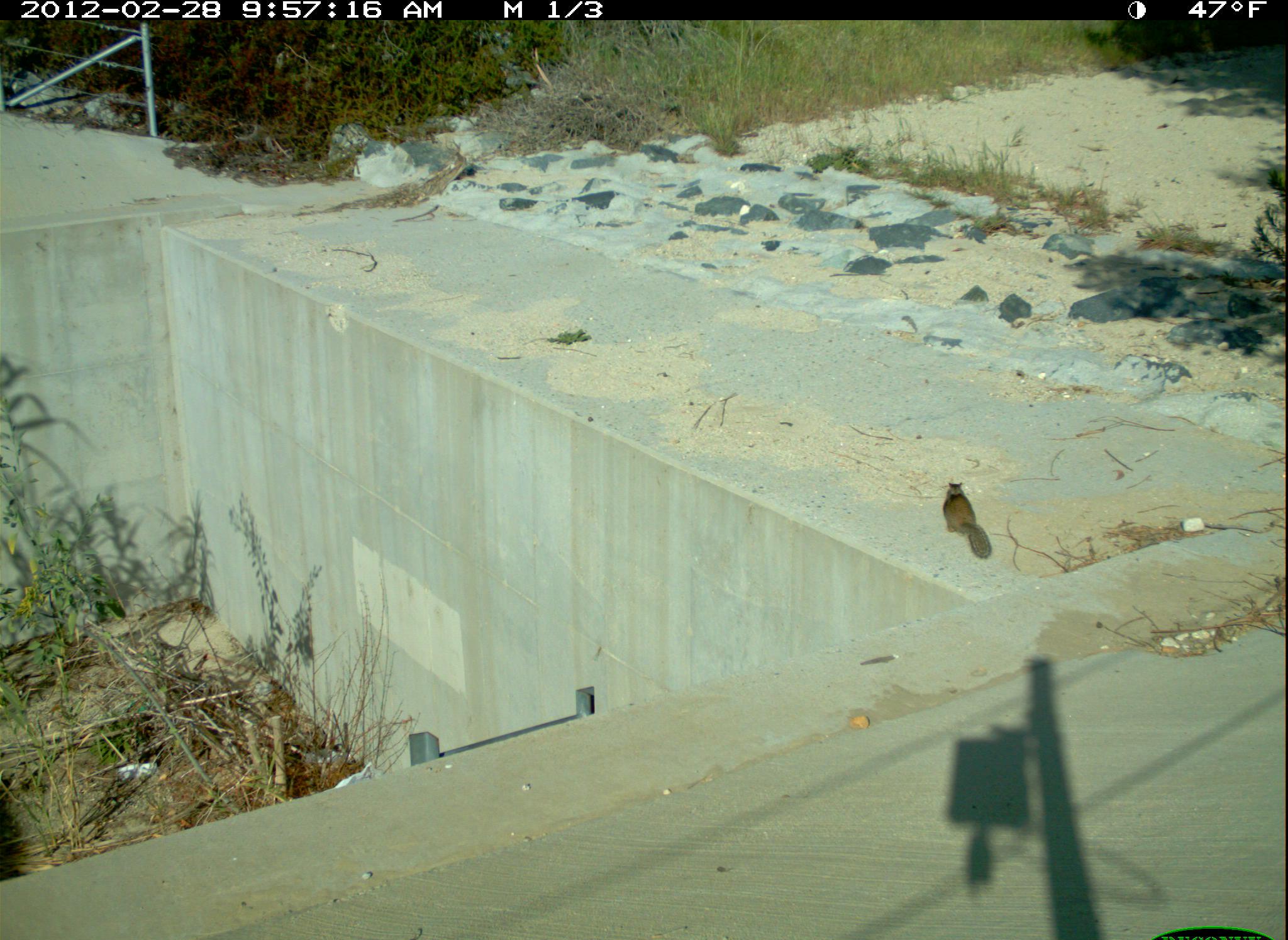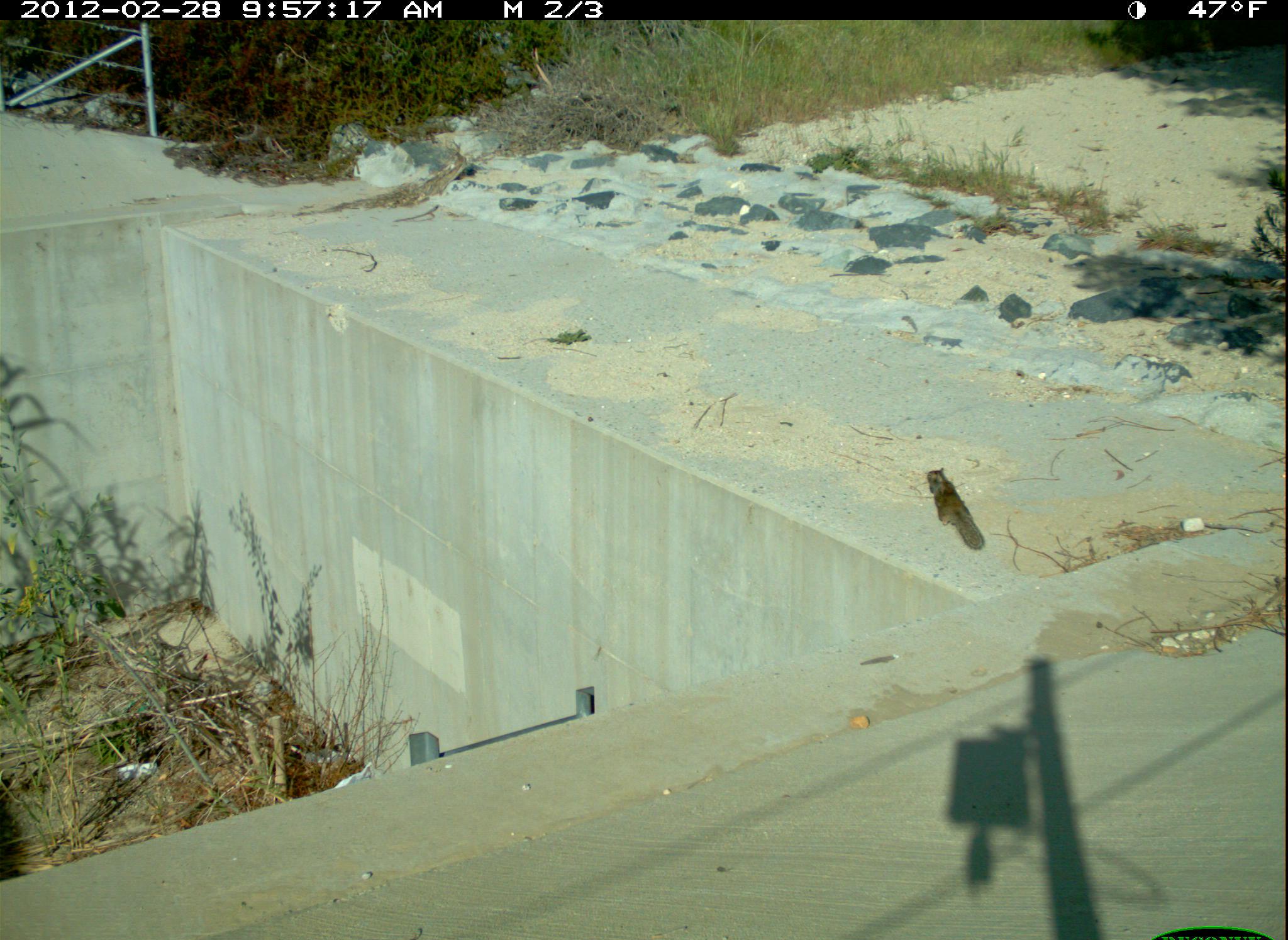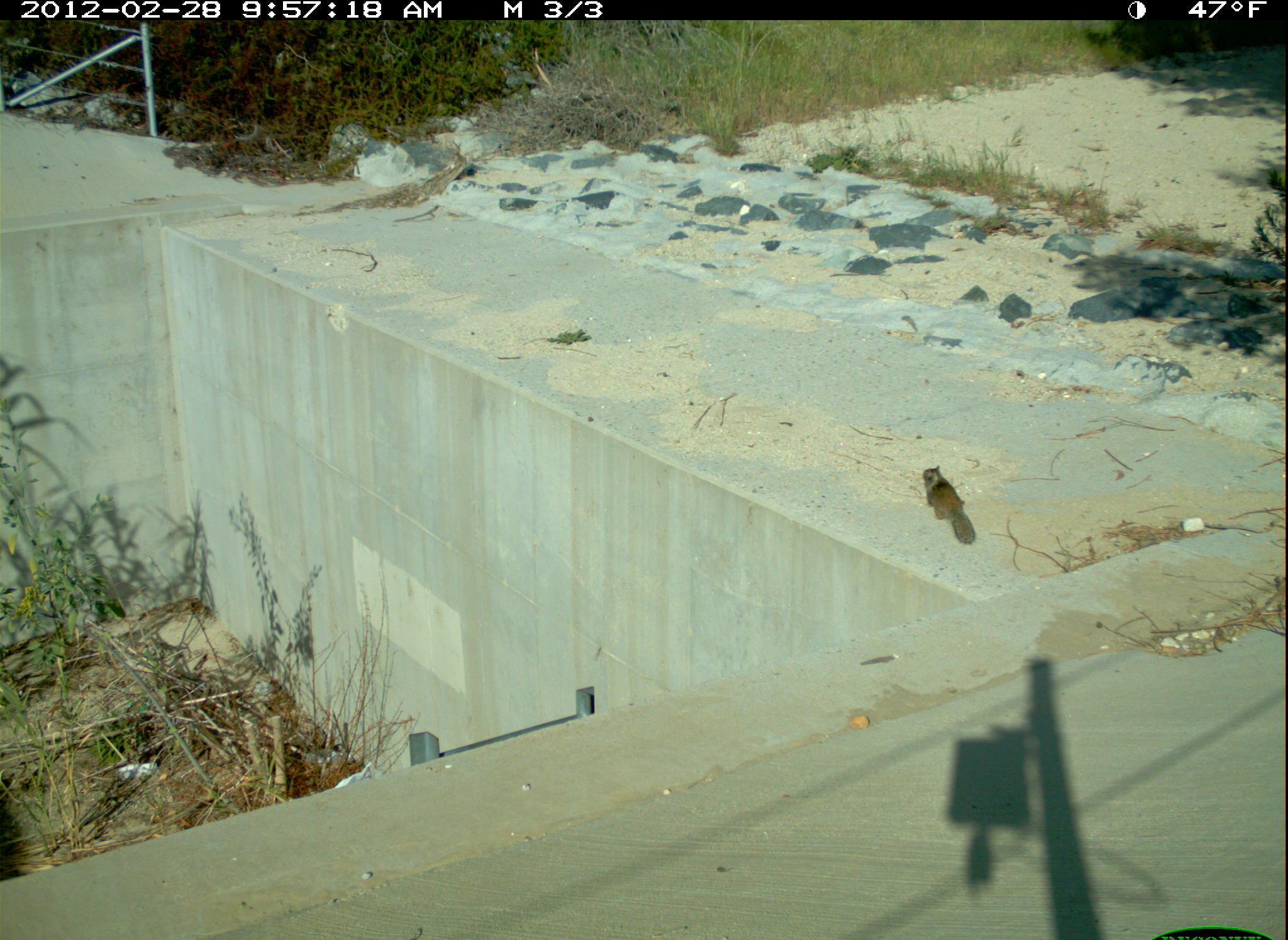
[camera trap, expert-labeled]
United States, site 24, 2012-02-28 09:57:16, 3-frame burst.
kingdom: Animalia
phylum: Chordata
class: Mammalia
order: Rodentia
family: Sciuridae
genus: Sciurus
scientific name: Sciurus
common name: squirrel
Squirrel (Sciurus).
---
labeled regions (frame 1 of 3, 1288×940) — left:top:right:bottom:
squirrel: 943:481:992:558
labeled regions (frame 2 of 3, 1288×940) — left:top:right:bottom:
squirrel: 924:467:984:550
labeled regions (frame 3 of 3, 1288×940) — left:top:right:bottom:
squirrel: 923:465:975:544